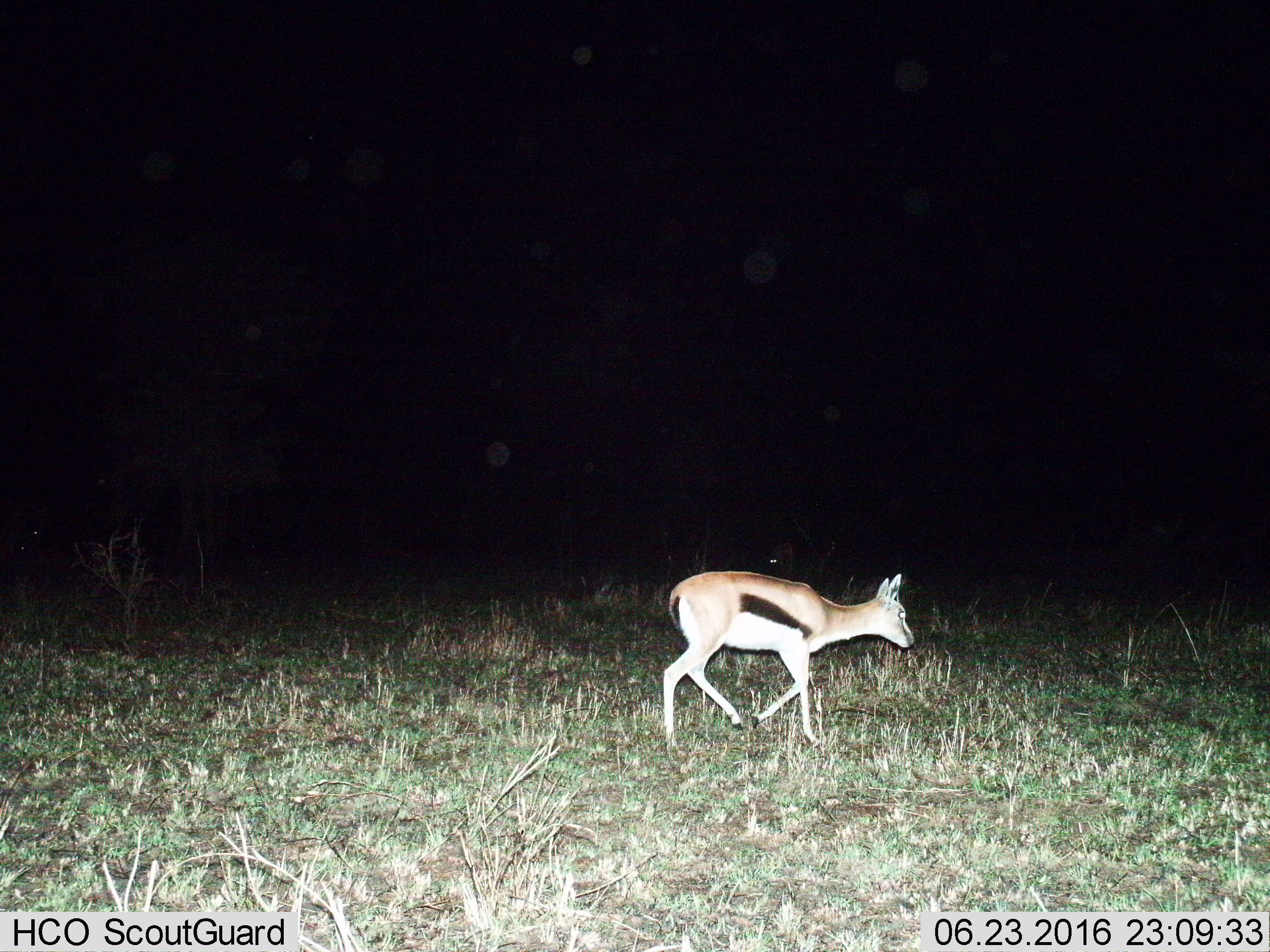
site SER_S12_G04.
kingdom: Animalia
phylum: Chordata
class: Mammalia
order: Artiodactyla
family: Bovidae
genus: Eudorcas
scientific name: Eudorcas thomsonii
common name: thomson's gazelle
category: gazellethomsons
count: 1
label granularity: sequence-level